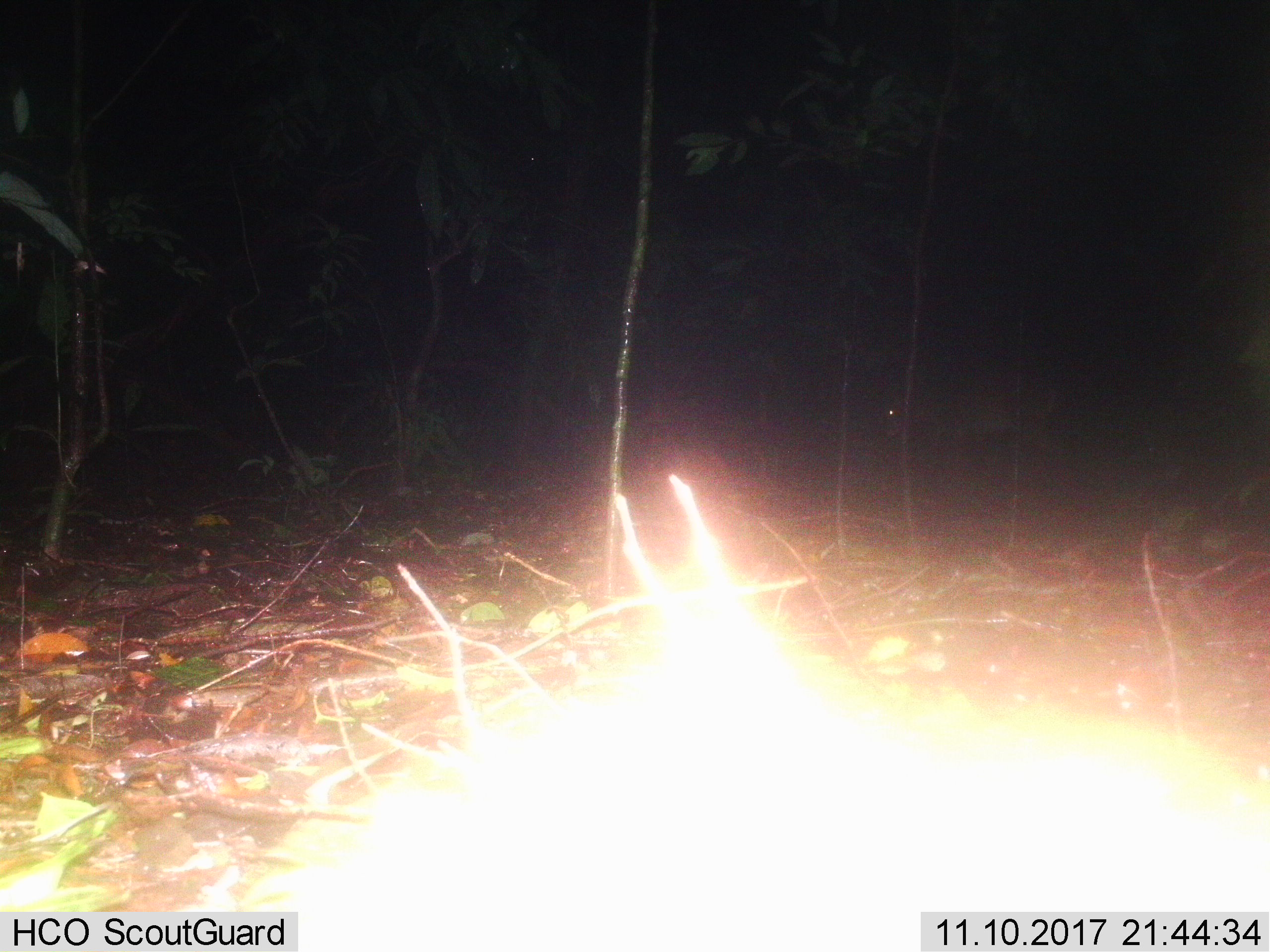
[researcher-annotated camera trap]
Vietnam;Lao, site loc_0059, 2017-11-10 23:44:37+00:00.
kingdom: Animalia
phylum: Chordata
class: Mammalia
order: Artiodactyla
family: Cervidae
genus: Muntiacus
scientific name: Muntiacus vuquangensis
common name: large-antlered muntjac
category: large antlered muntjac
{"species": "large antlered muntjac (large-antlered muntjac) (Muntiacus vuquangensis)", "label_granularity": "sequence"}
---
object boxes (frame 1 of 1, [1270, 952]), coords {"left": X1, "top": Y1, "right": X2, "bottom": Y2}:
large antlered muntjac: {"left": 881, "top": 384, "right": 1085, "bottom": 487}